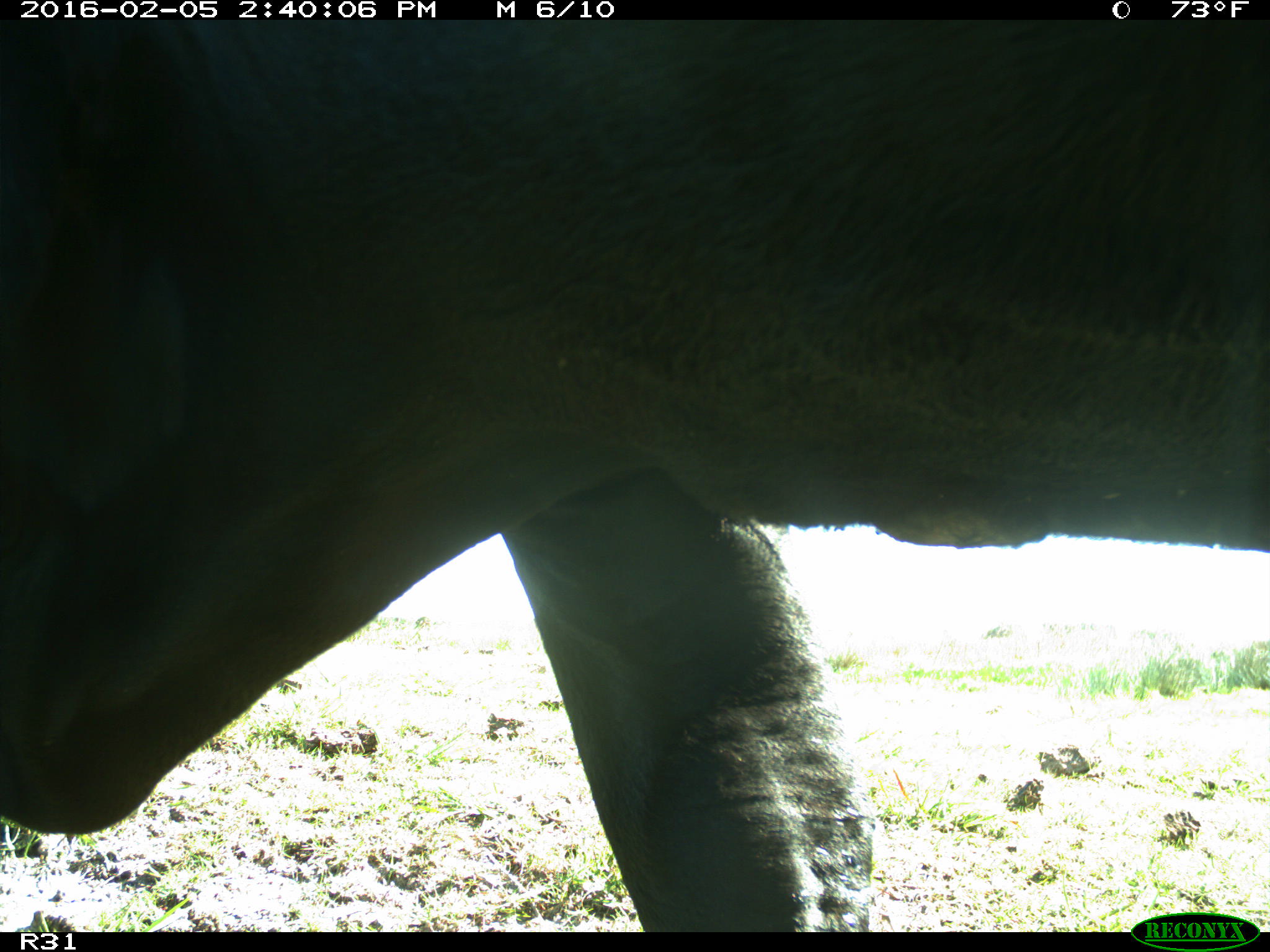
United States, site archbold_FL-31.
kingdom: Animalia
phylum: Chordata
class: Mammalia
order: Artiodactyla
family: Bovidae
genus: Bos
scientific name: Bos taurus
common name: domestic cow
Bos taurus (domestic cow).